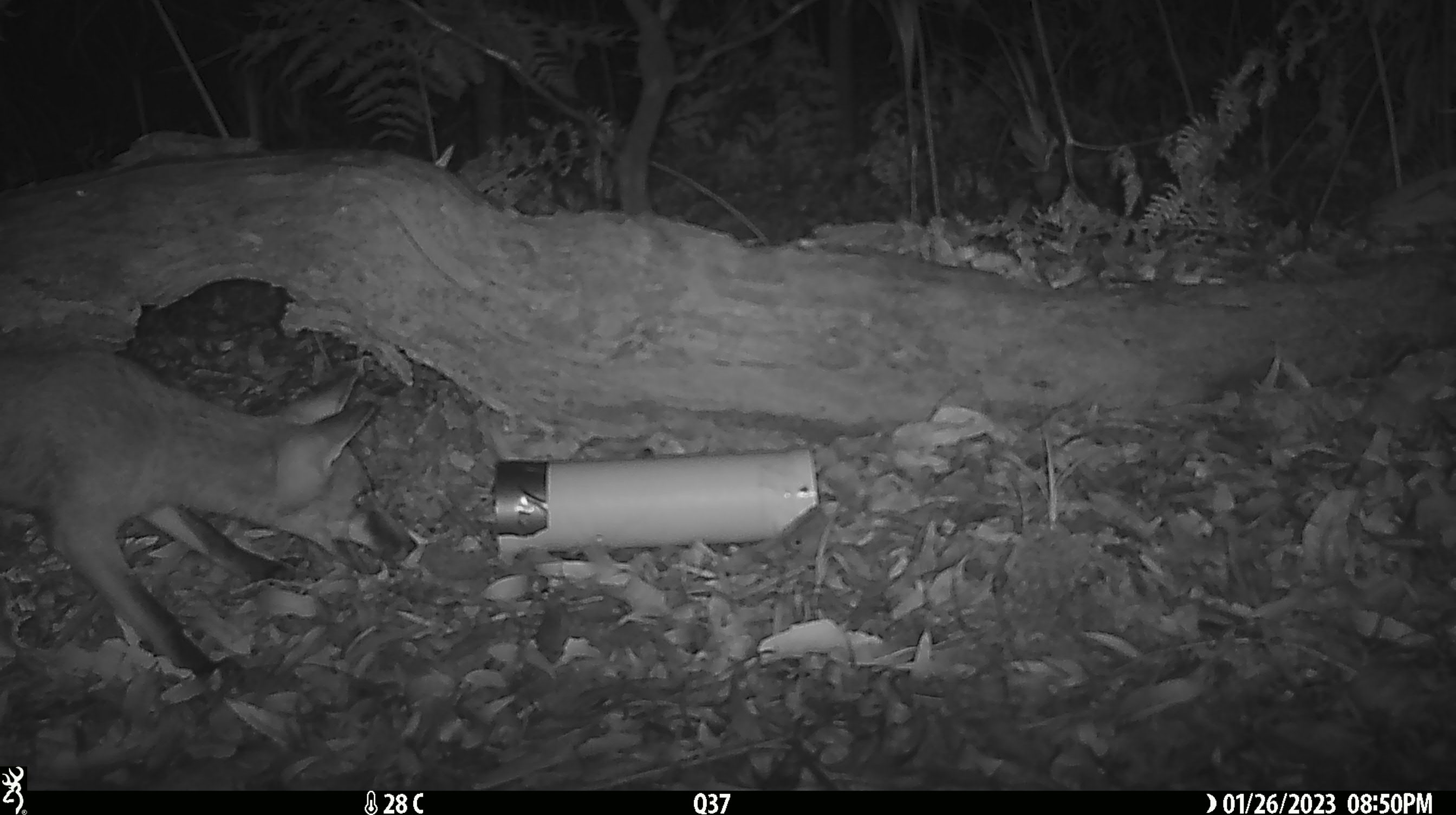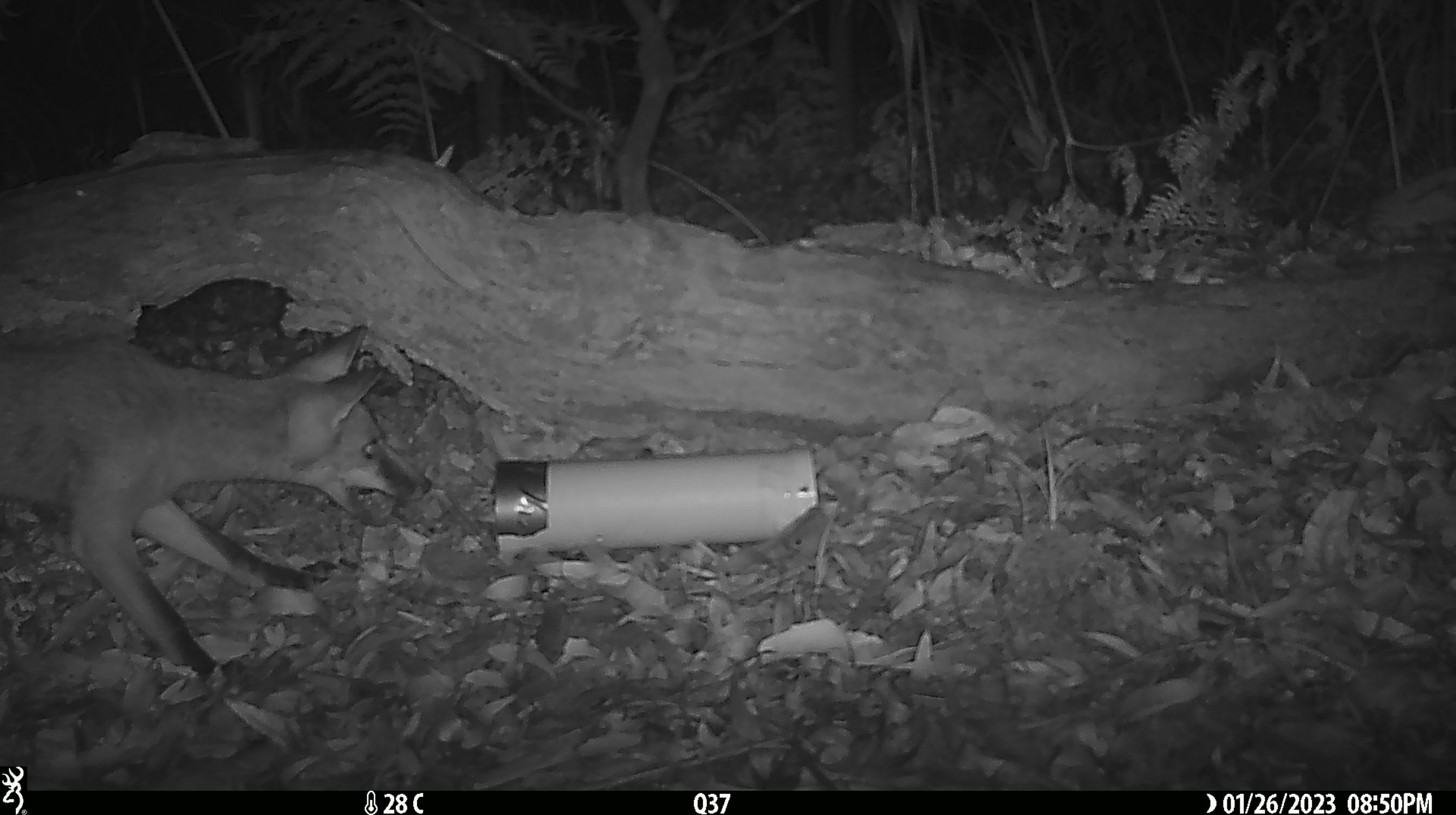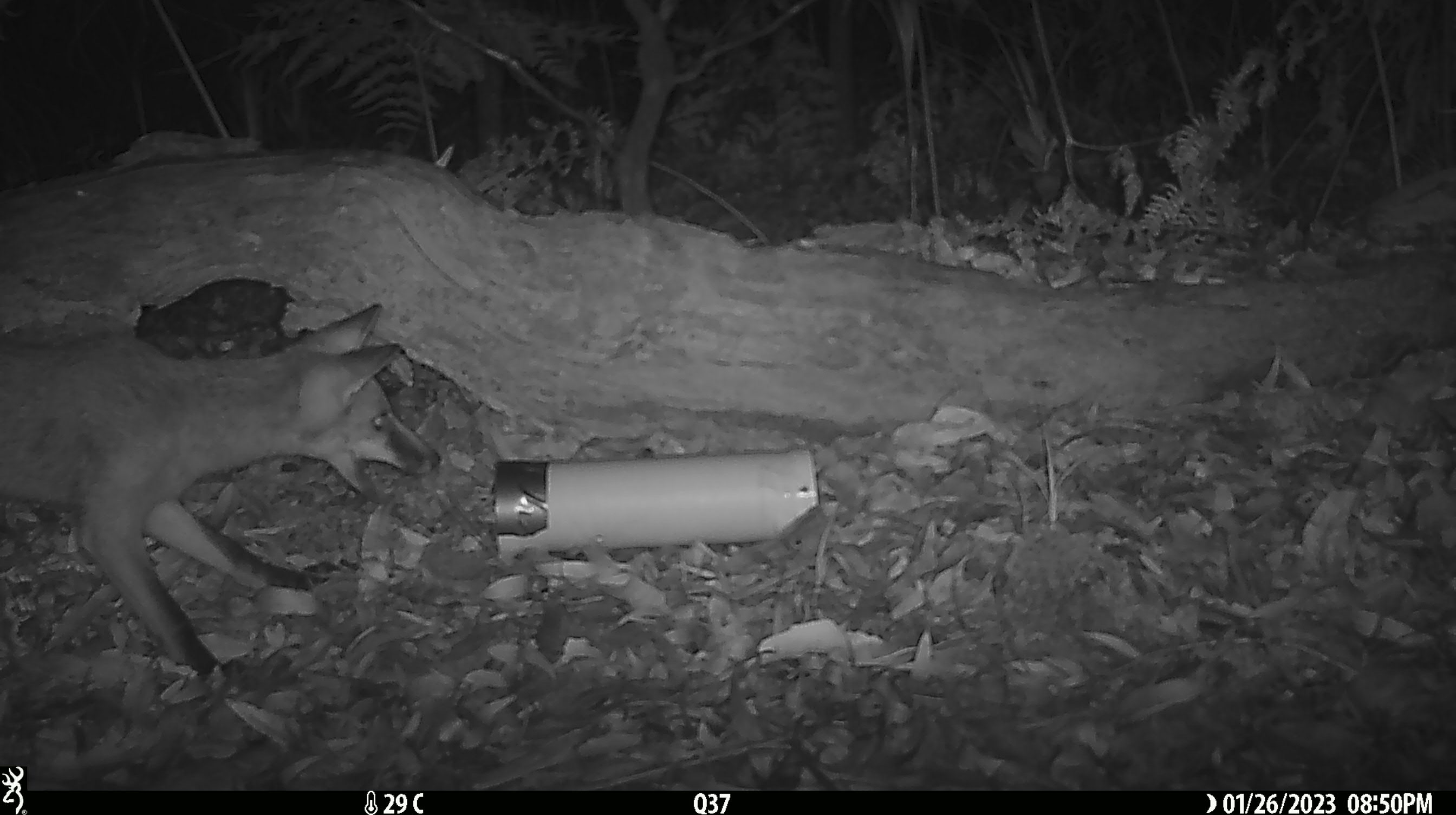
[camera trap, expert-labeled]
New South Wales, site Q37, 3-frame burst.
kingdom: Animalia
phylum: Chordata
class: Mammalia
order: Carnivora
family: Canidae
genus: Vulpes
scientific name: Vulpes vulpes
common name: red fox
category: fox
Fox (red fox) (Vulpes vulpes).